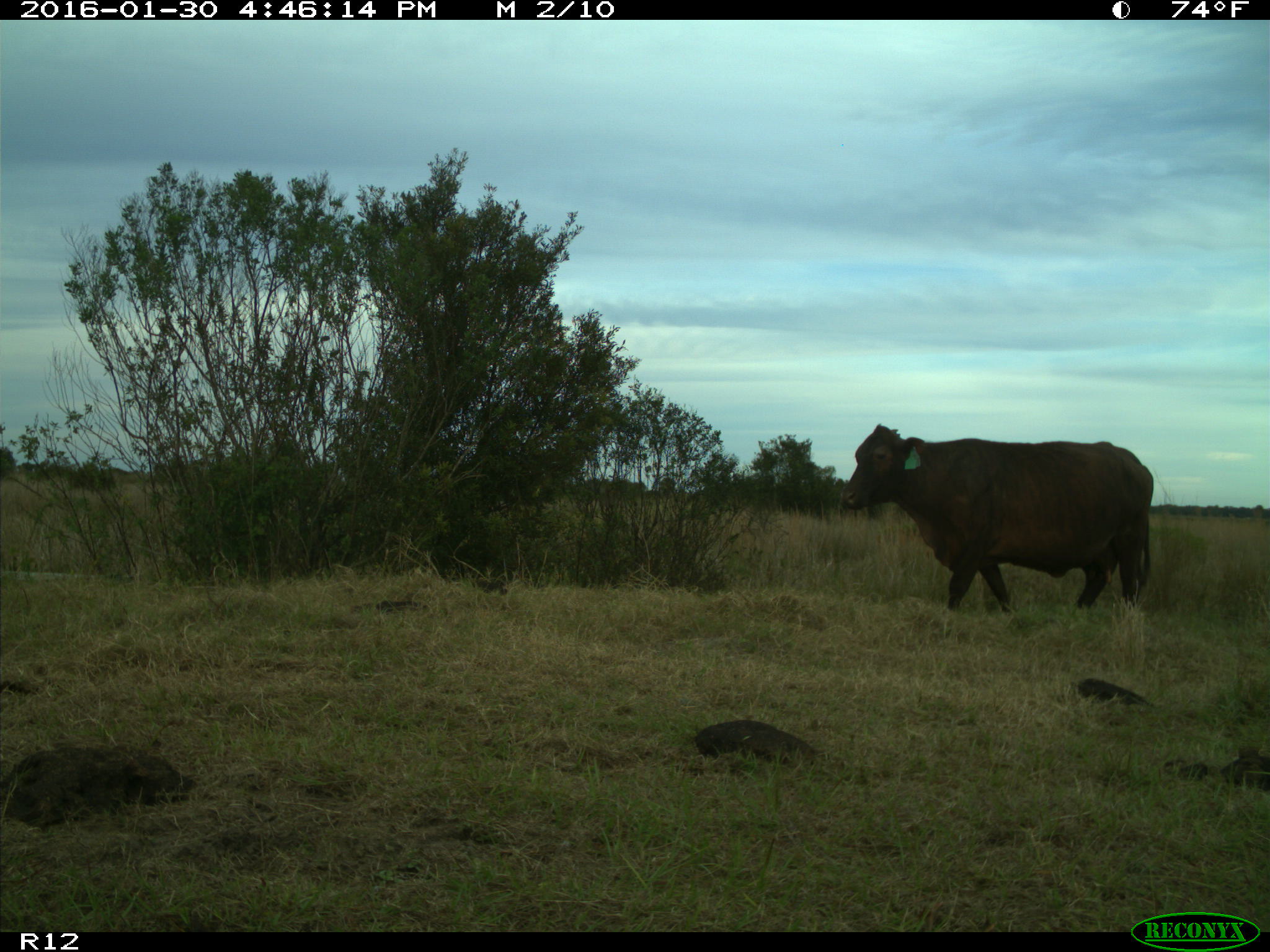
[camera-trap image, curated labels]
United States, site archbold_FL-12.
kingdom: Animalia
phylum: Chordata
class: Mammalia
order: Artiodactyla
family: Bovidae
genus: Bos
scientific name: Bos taurus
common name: domestic cow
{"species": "Bos taurus (domestic cow)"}